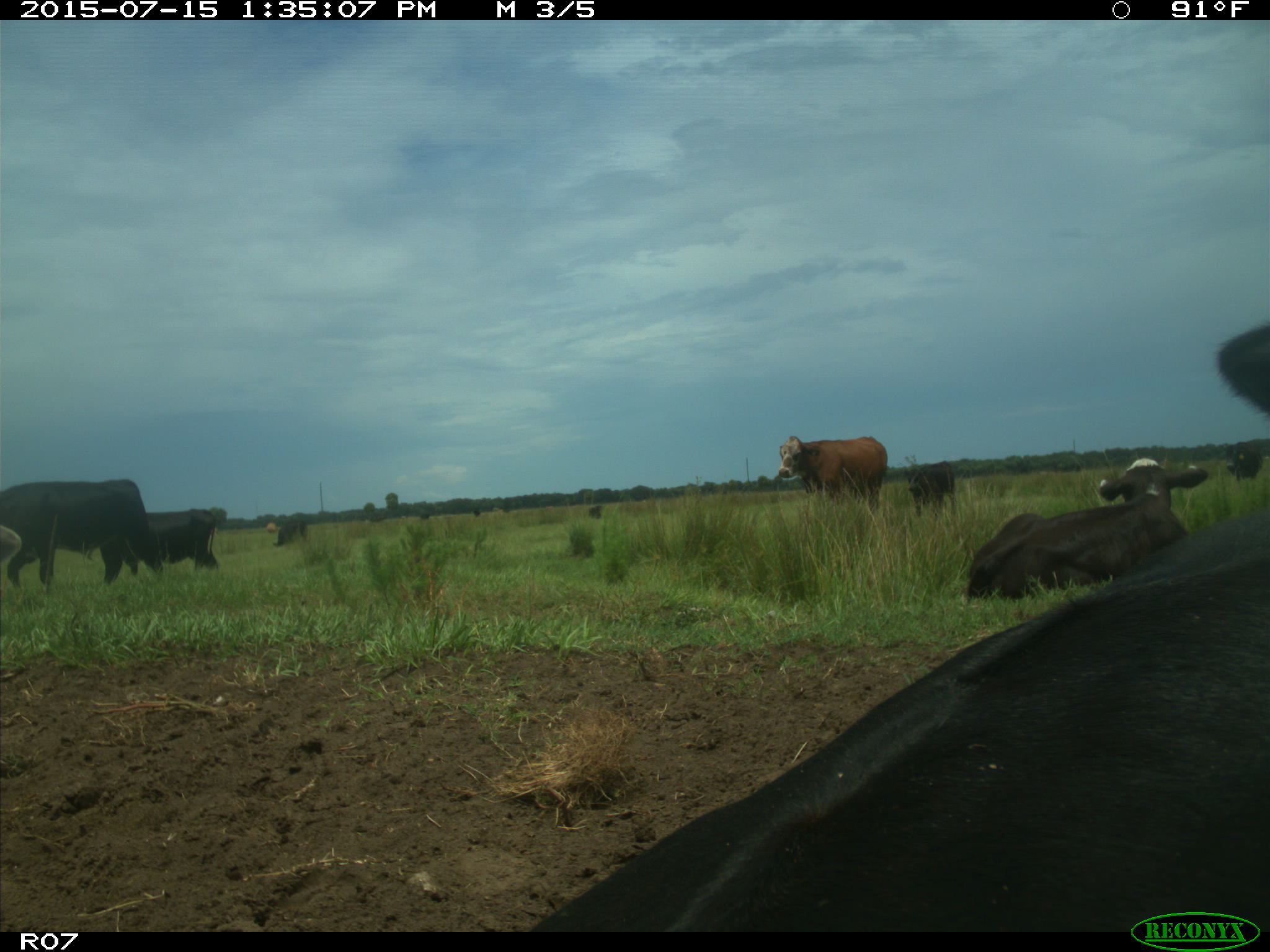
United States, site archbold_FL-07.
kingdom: Animalia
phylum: Chordata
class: Mammalia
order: Artiodactyla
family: Bovidae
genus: Bos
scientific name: Bos taurus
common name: domestic cow